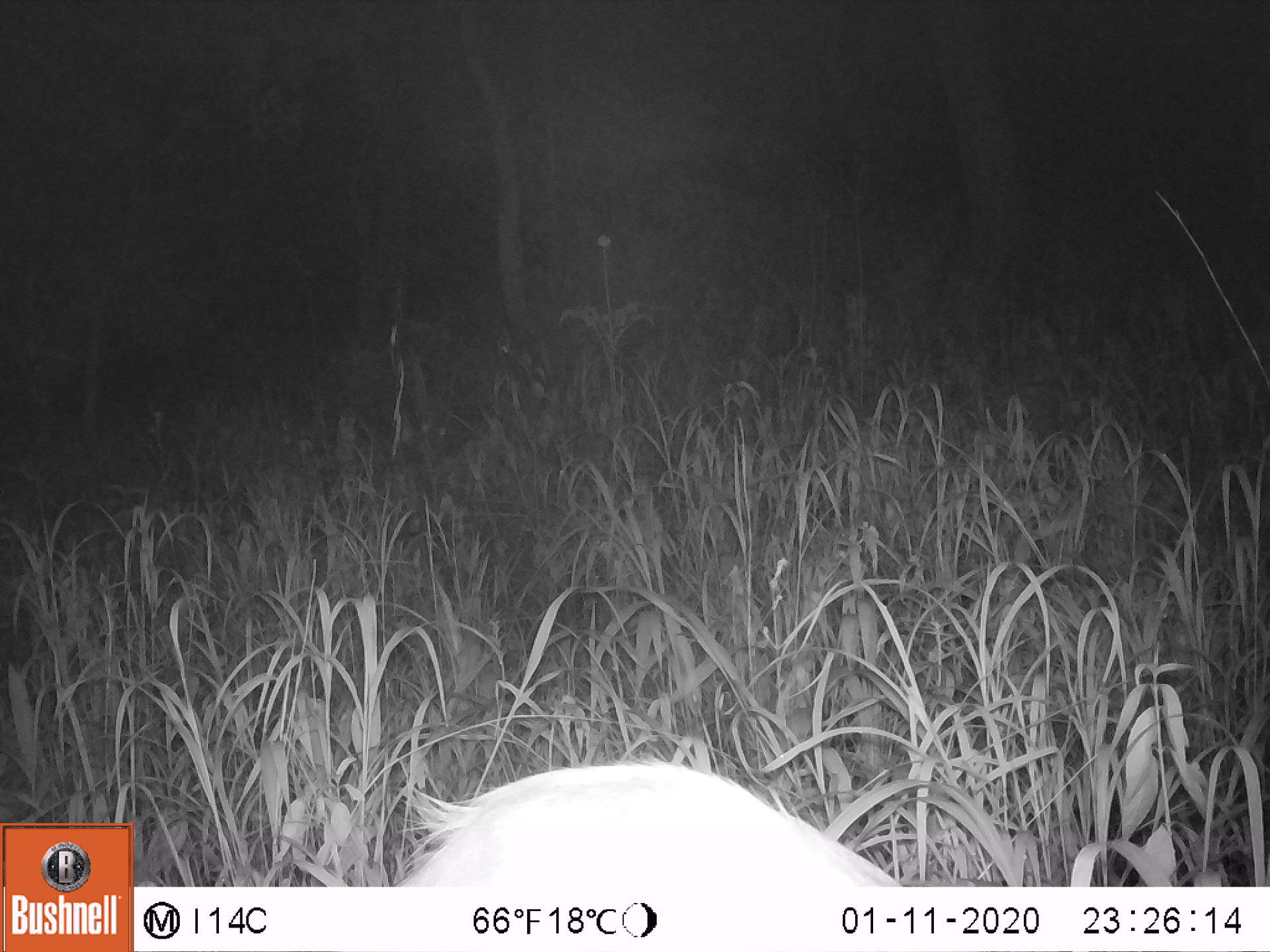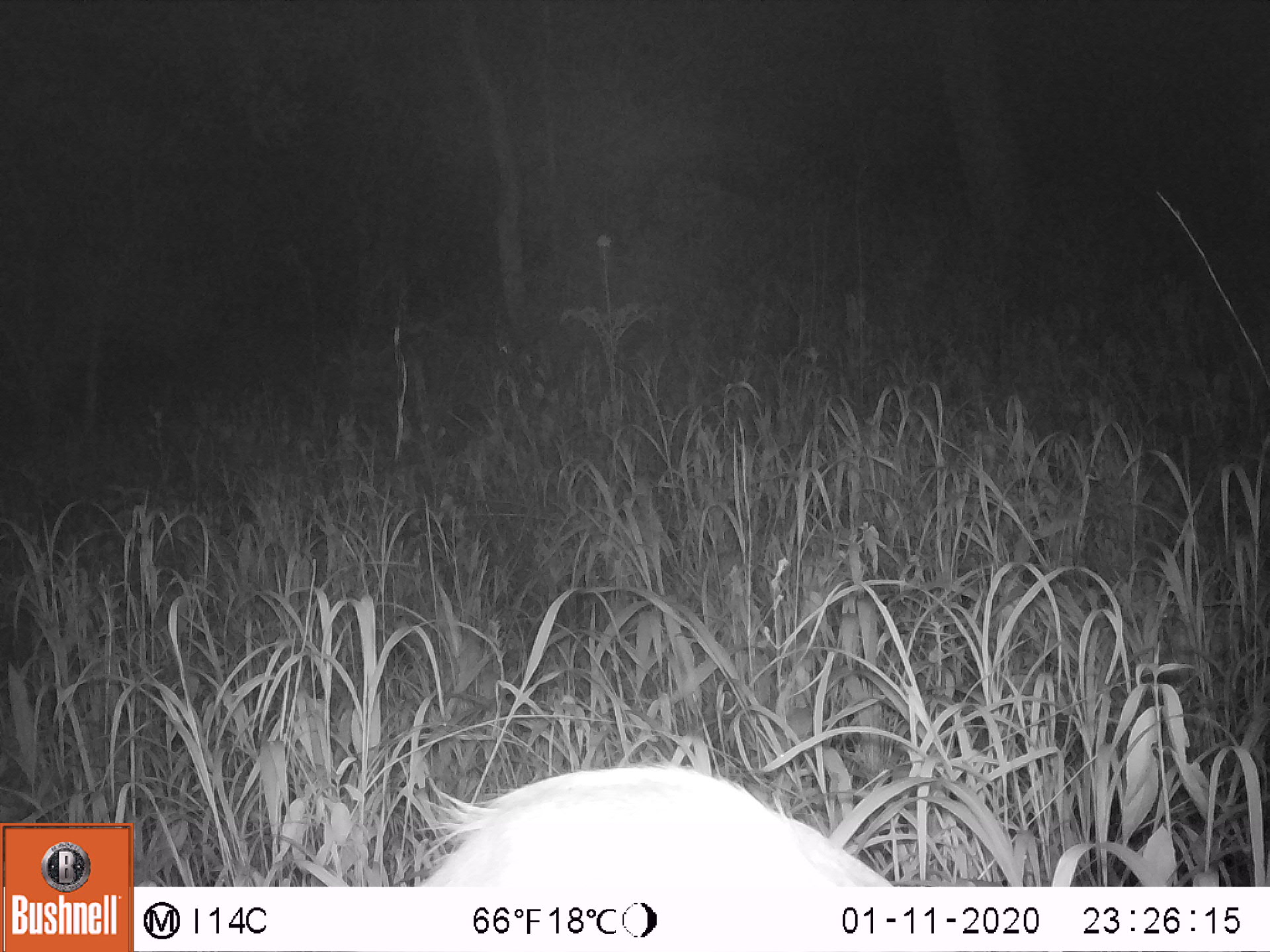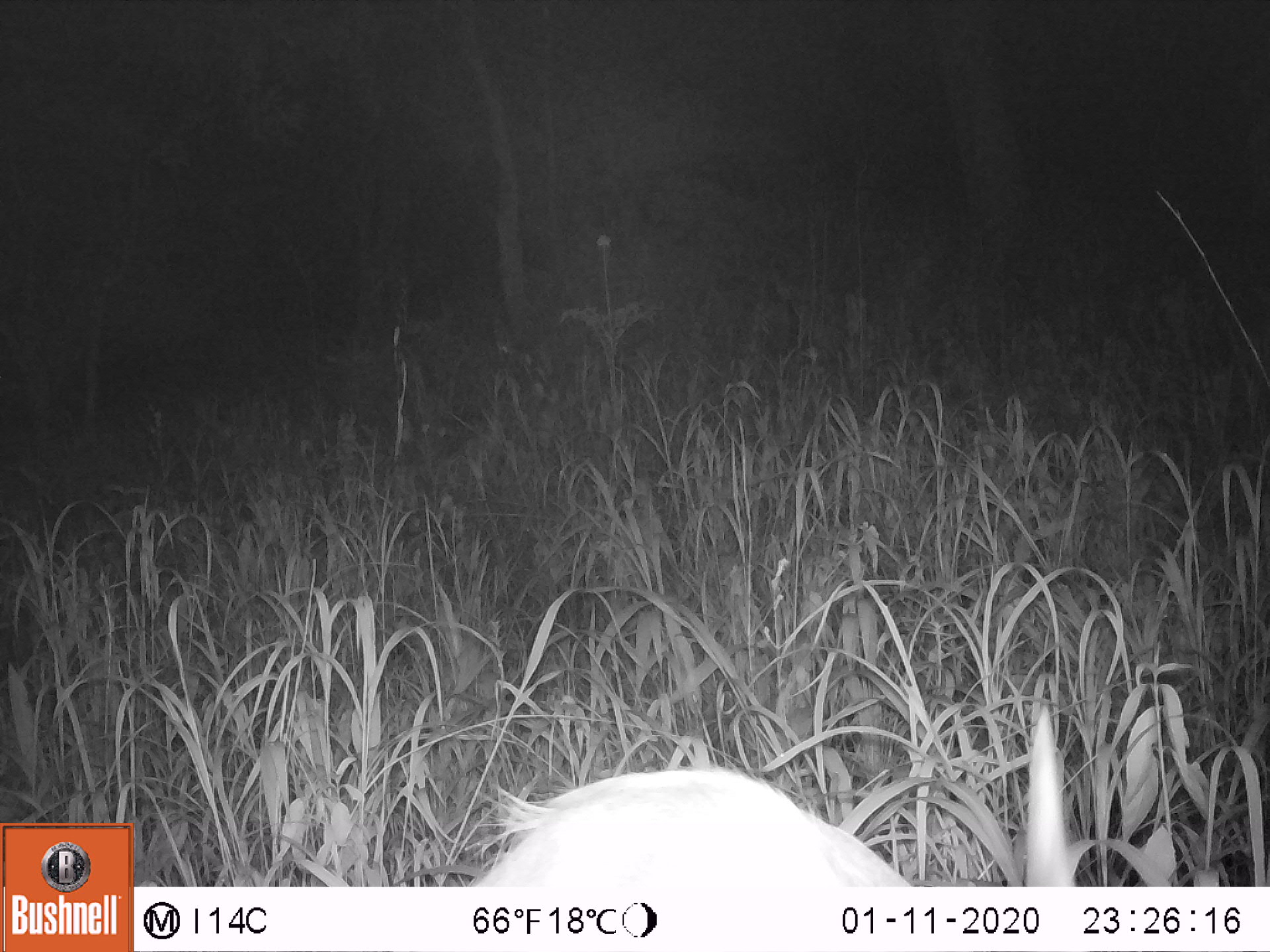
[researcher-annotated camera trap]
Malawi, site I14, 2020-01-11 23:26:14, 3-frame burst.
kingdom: Animalia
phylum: Chordata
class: Mammalia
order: Artiodactyla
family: Bovidae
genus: Tragelaphus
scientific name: Tragelaphus sylvaticus sylvaticus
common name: cape bushbuck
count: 1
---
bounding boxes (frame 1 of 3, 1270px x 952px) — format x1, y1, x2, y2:
cape bushbuck: 390, 748, 900, 885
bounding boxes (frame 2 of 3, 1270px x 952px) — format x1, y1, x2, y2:
cape bushbuck: 406, 763, 894, 884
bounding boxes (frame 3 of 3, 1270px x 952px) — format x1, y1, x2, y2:
cape bushbuck: 465, 761, 913, 885